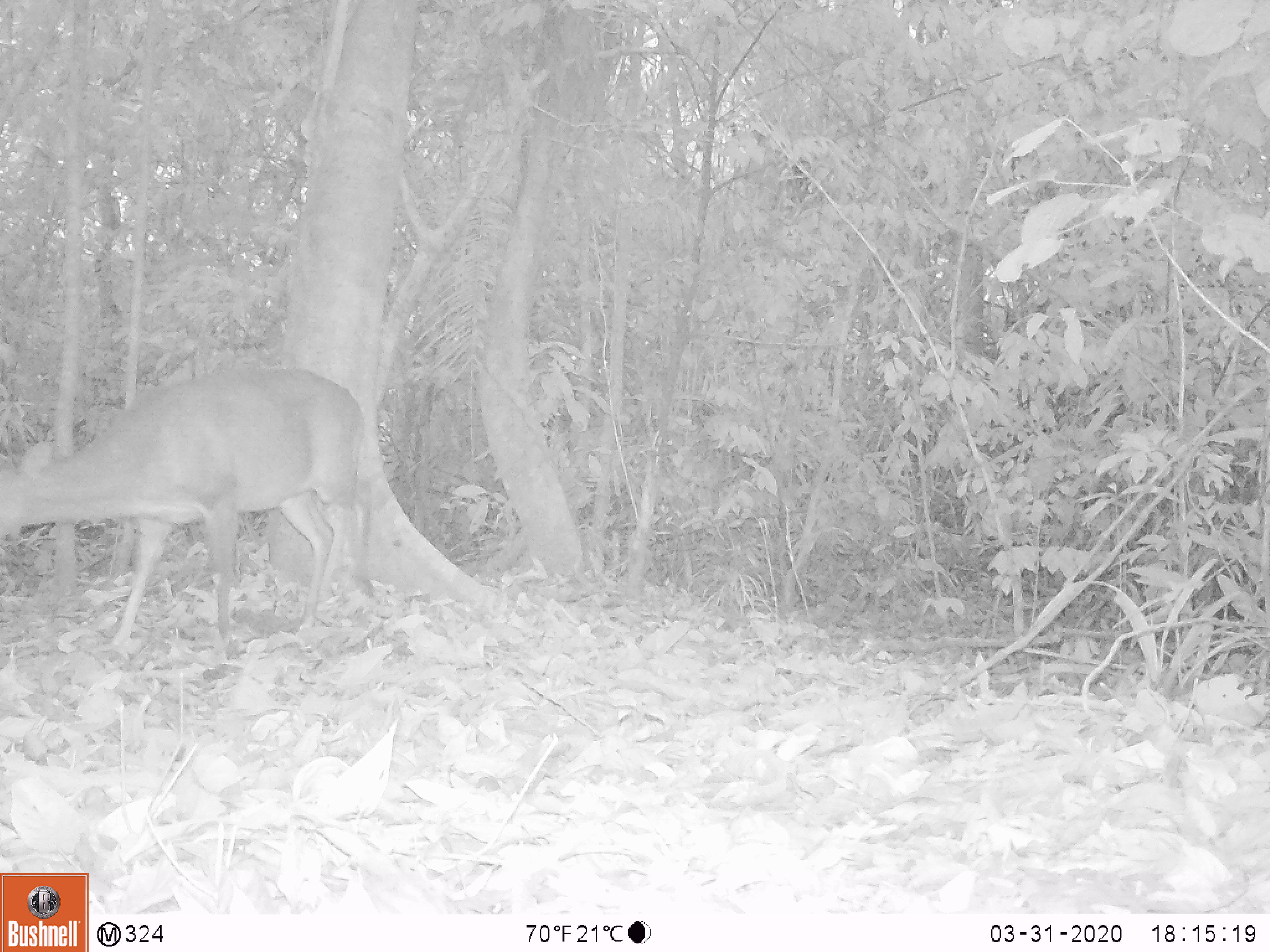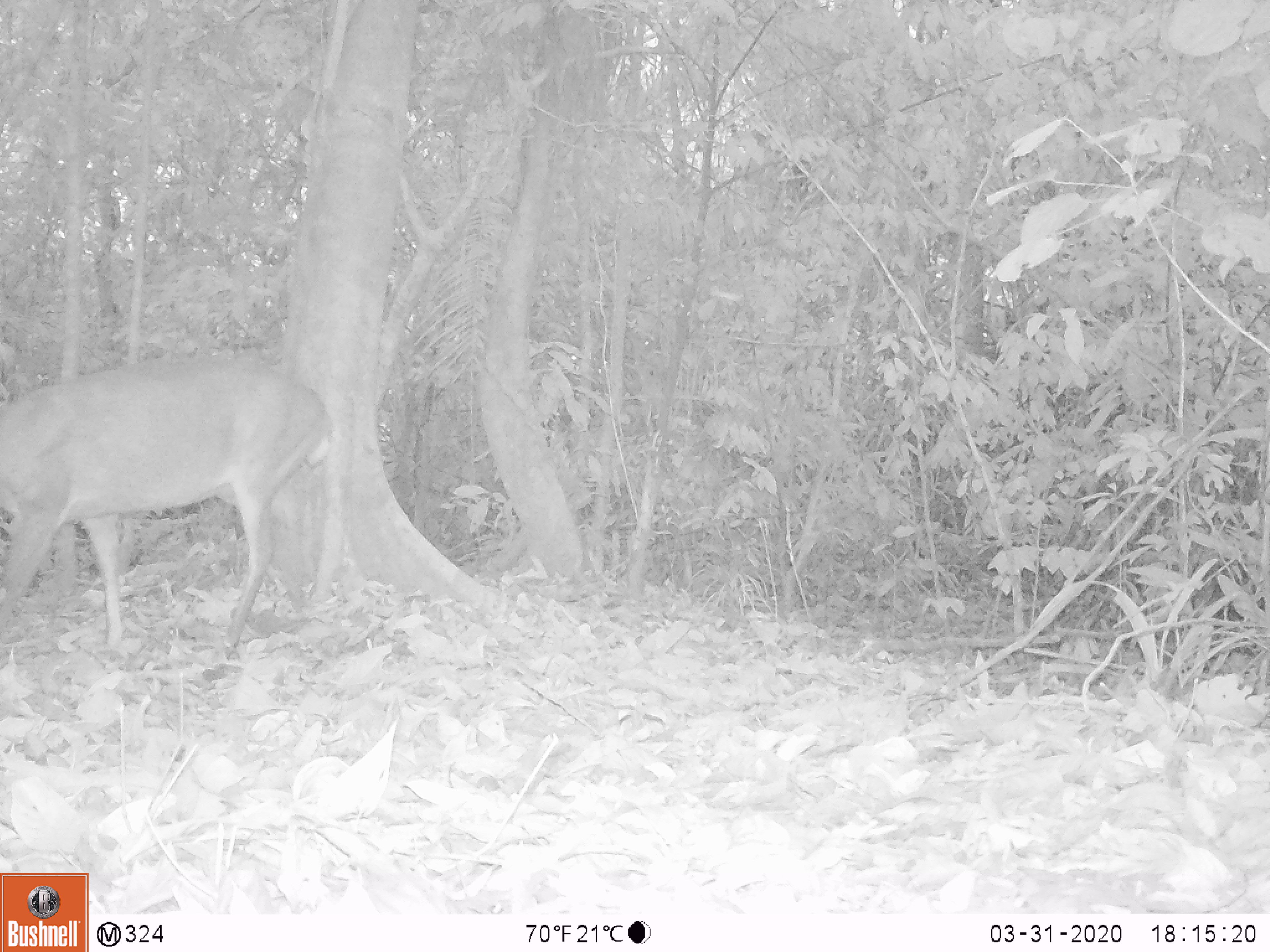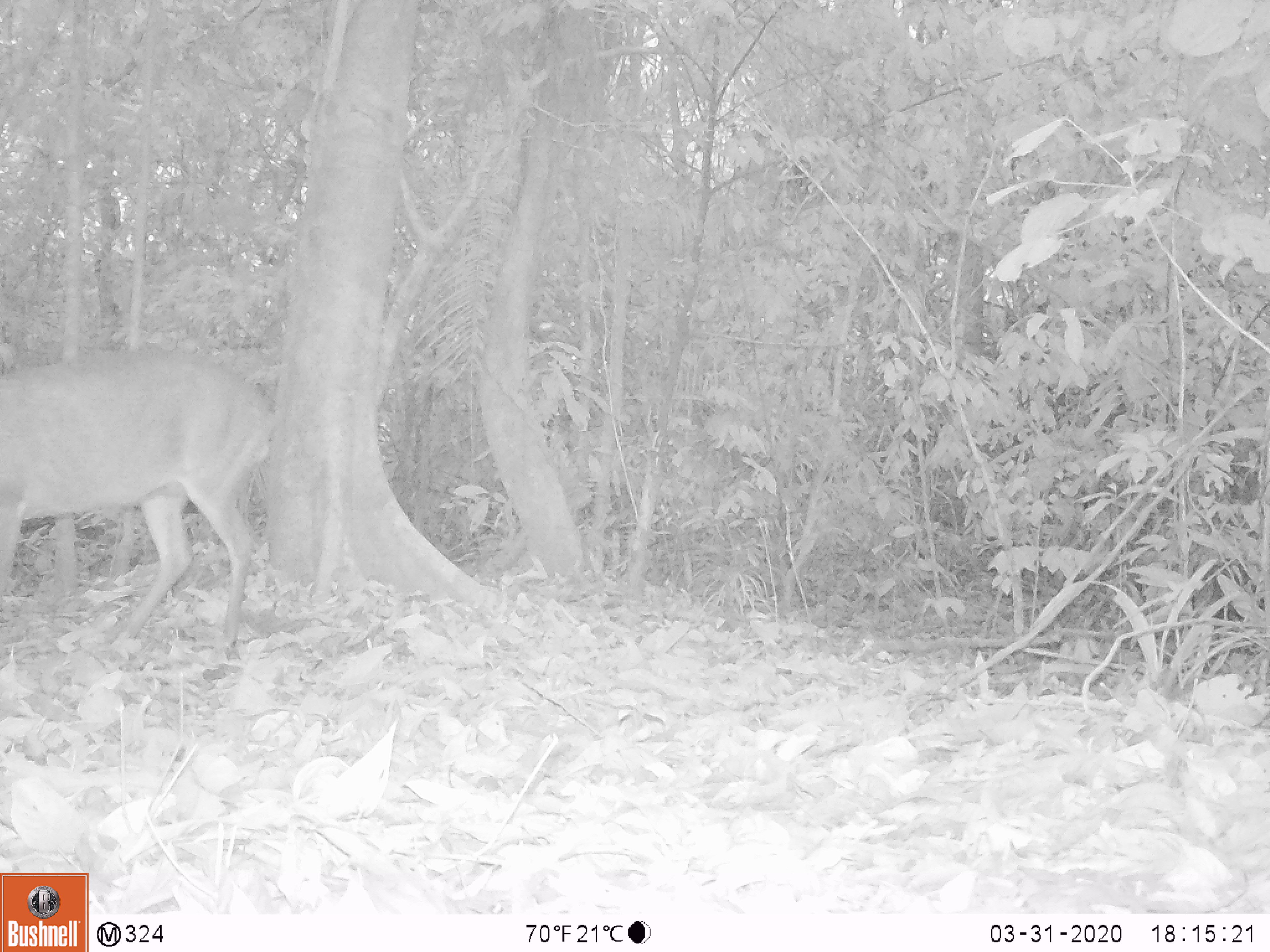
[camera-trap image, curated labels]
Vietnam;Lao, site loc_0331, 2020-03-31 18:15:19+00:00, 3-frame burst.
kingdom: Animalia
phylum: Chordata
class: Mammalia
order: Artiodactyla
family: Cervidae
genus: Muntiacus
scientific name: Muntiacus vuquangensis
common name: large-antlered muntjac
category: large antlered muntjac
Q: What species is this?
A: Large antlered muntjac (large-antlered muntjac) (Muntiacus vuquangensis).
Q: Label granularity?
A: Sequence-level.